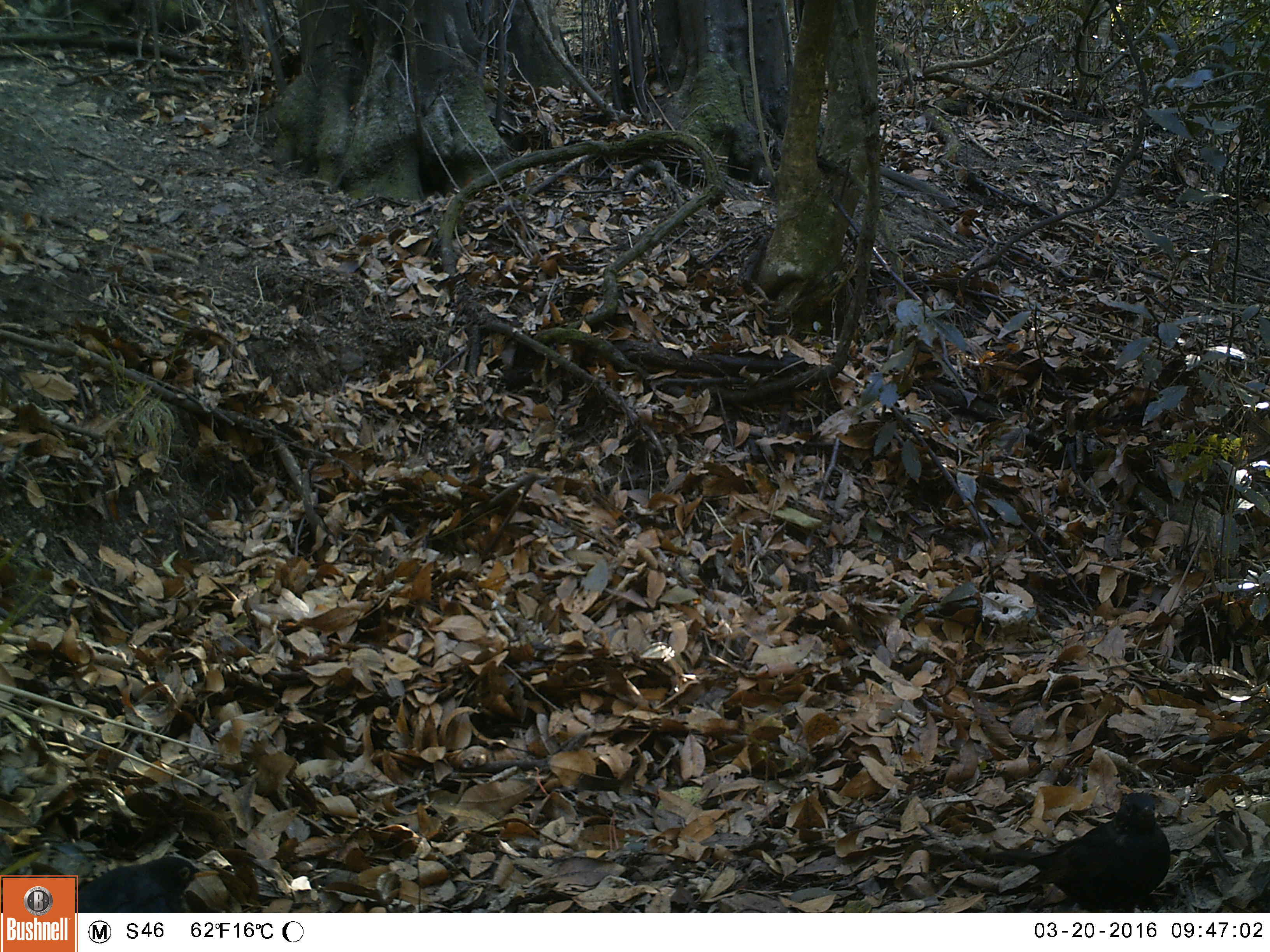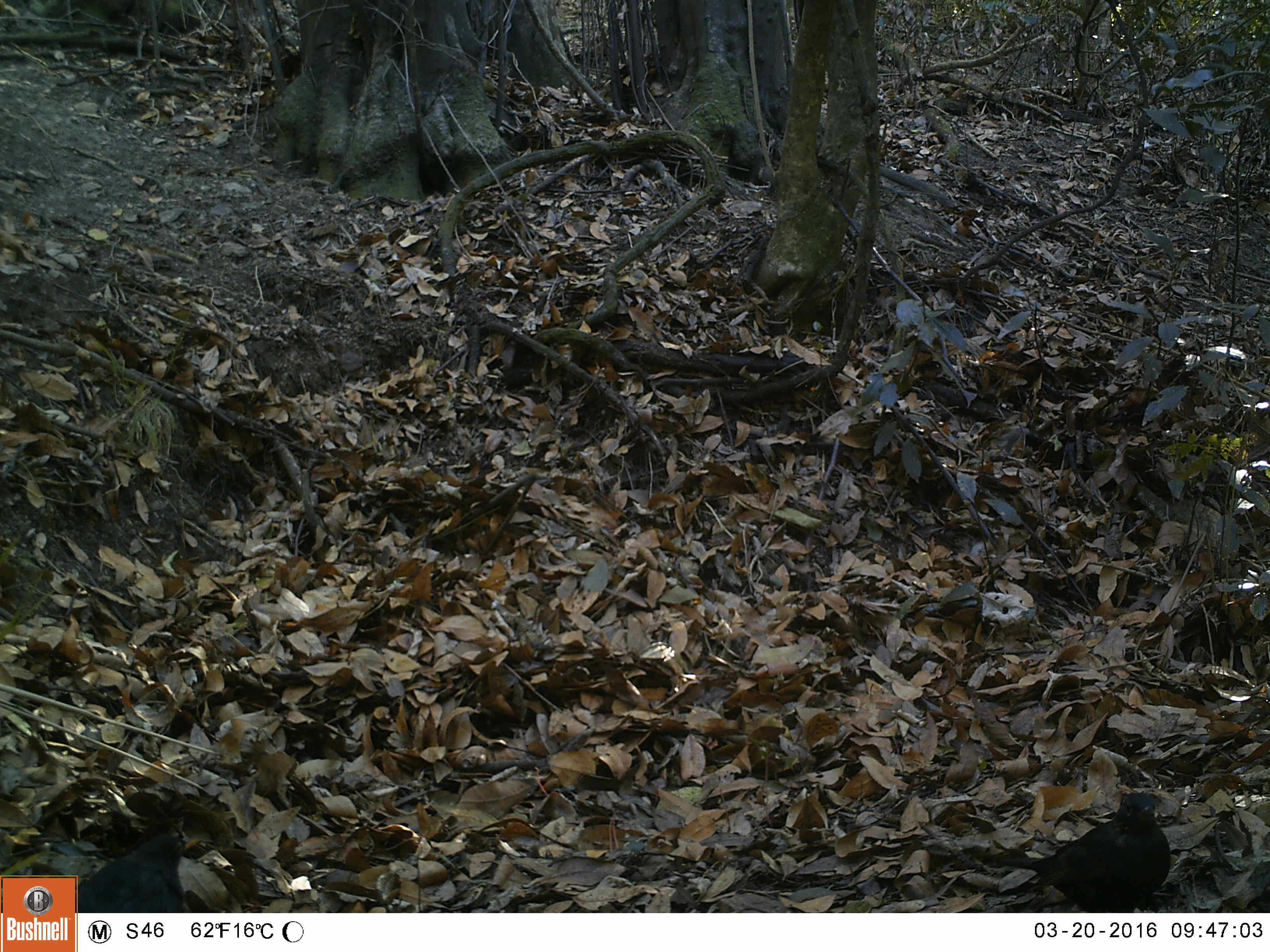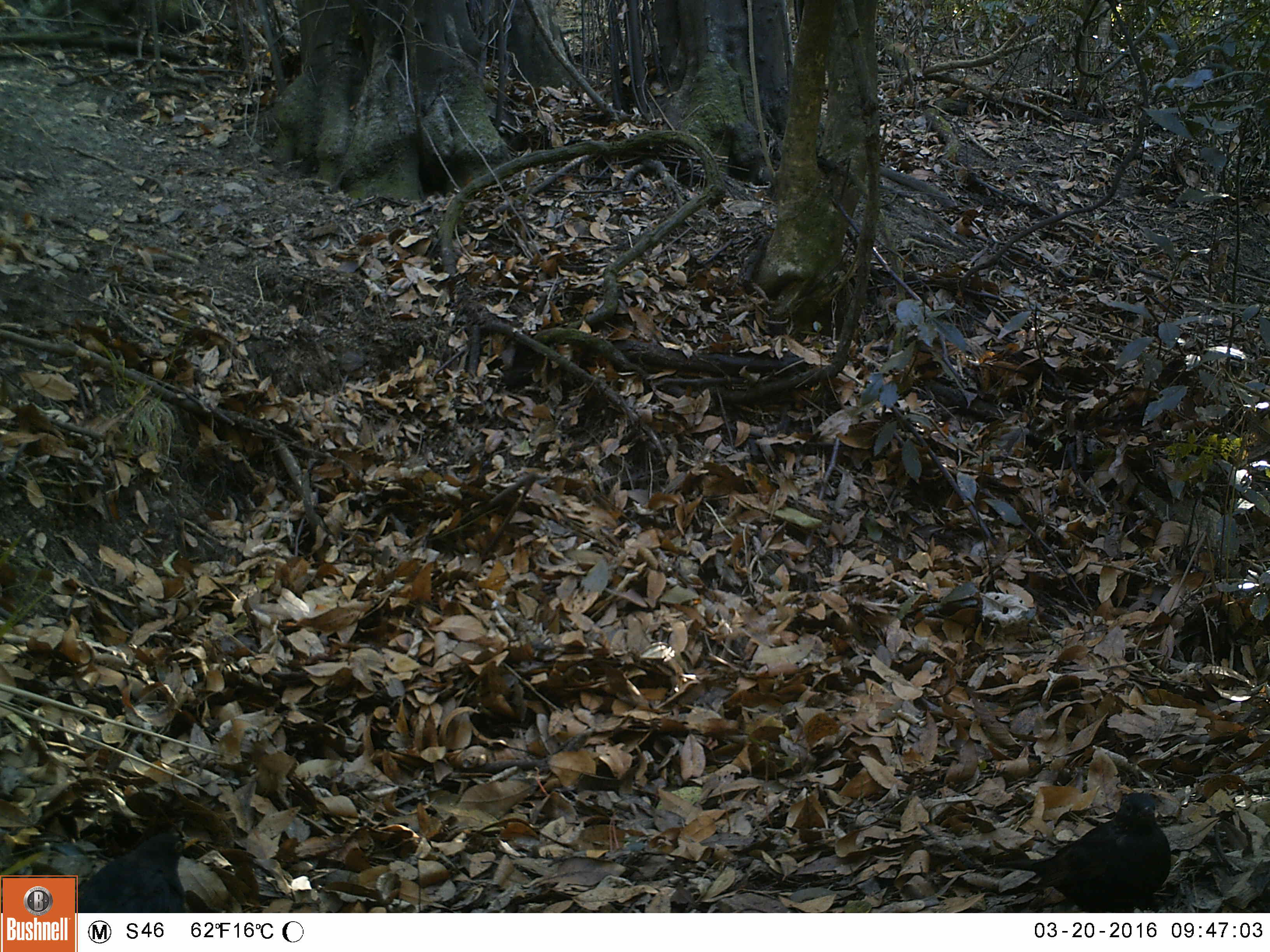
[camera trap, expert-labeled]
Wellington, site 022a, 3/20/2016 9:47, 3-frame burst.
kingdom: Animalia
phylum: Chordata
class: Aves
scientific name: Aves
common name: bird